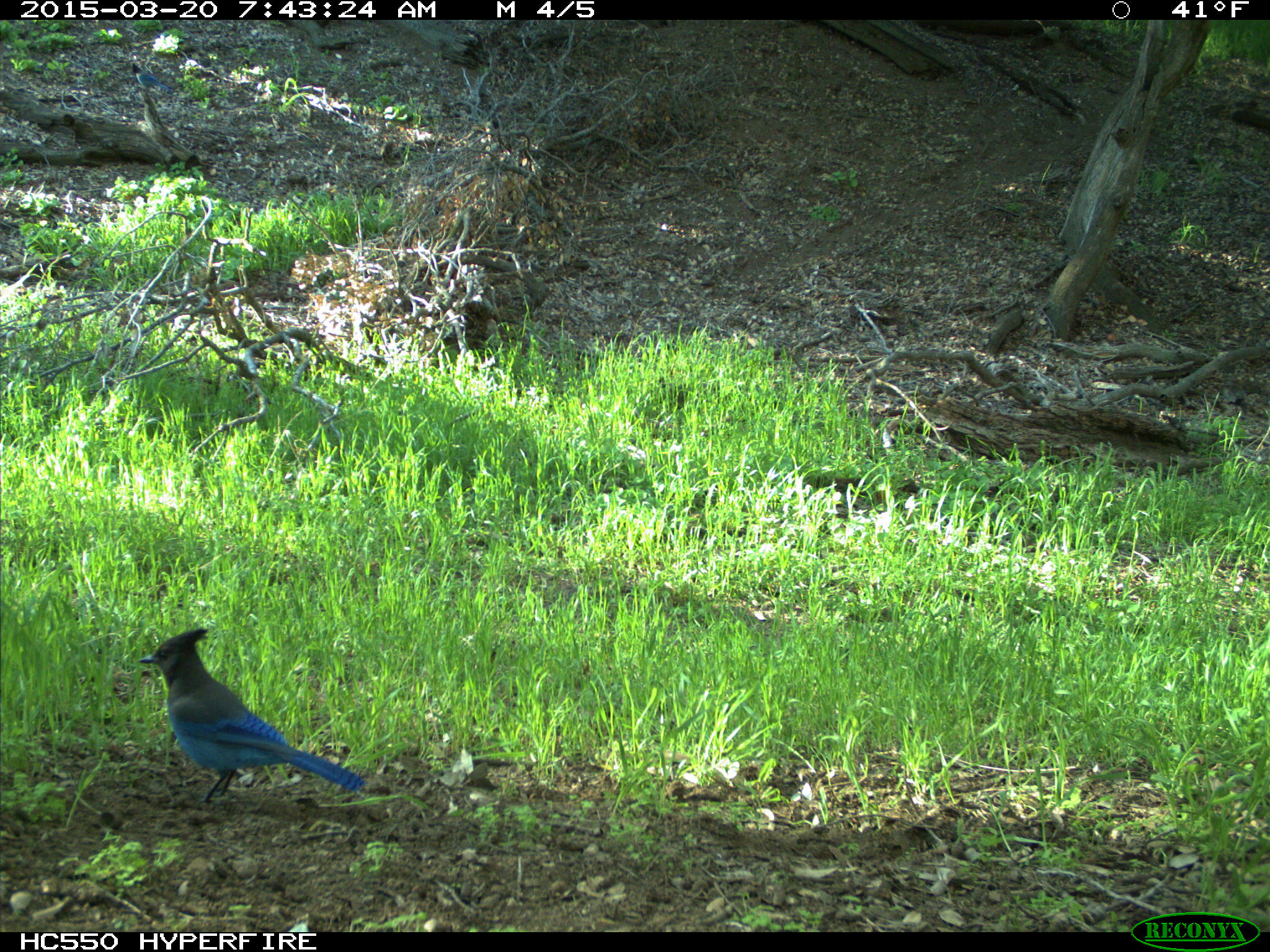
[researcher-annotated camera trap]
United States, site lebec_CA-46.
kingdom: Animalia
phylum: Chordata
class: Aves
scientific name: Aves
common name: birds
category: unidentified bird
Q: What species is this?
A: Unidentified bird (birds) (Aves).